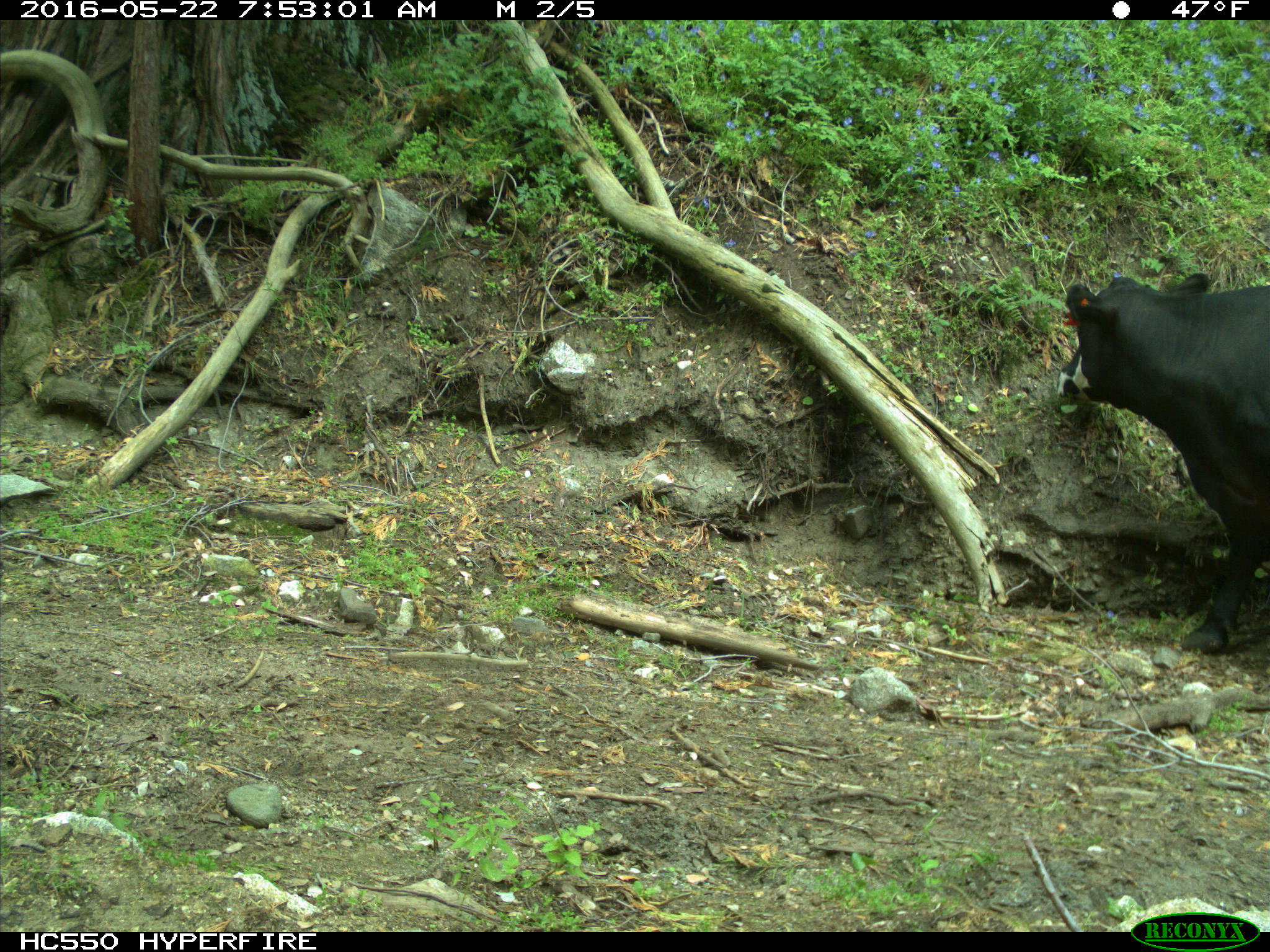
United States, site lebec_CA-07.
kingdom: Animalia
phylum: Chordata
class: Mammalia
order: Artiodactyla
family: Bovidae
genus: Bos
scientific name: Bos taurus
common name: domestic cow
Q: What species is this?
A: Bos taurus (domestic cow).